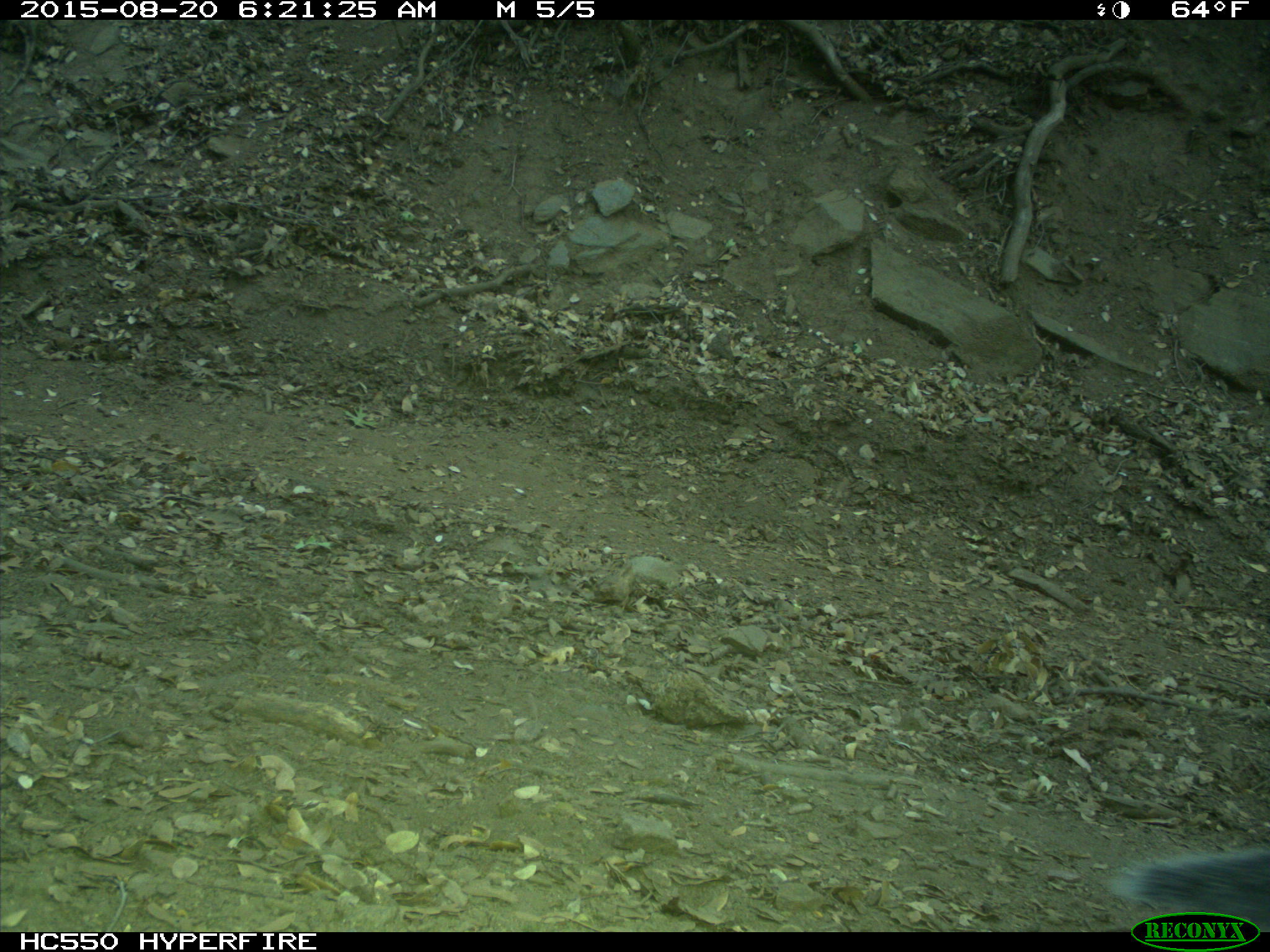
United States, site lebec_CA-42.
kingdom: Animalia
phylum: Chordata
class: Mammalia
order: Rodentia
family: Sciuridae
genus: Sciurus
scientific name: Sciurus carolinensis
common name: eastern gray squirrel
Sciurus carolinensis (eastern gray squirrel).